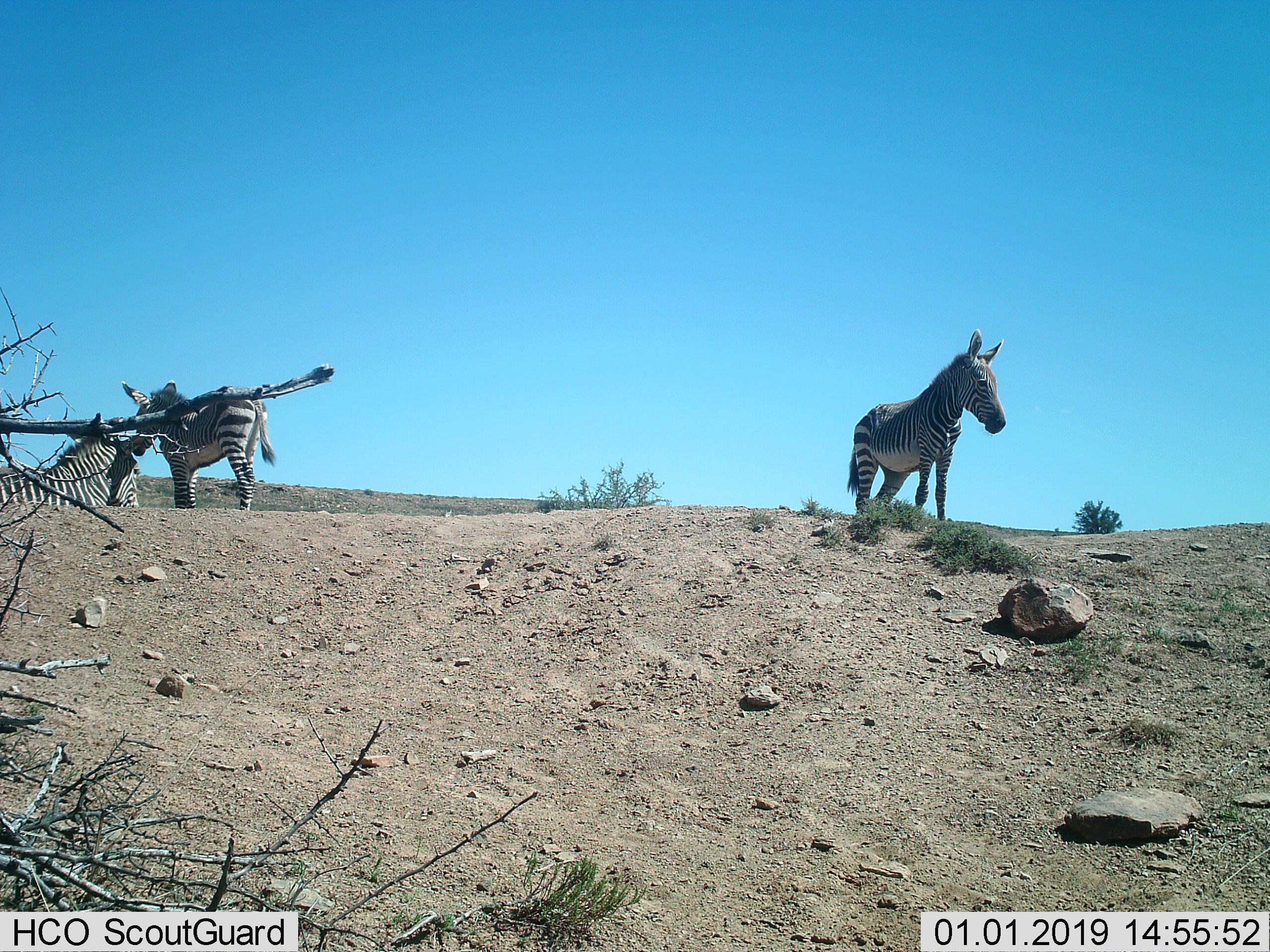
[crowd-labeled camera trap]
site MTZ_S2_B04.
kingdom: Animalia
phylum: Chordata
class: Mammalia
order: Perissodactyla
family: Equidae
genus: Equus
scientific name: Equus zebra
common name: mountain zebra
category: zebramountain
Zebramountain (mountain zebra) (Equus zebra), count 3. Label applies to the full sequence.